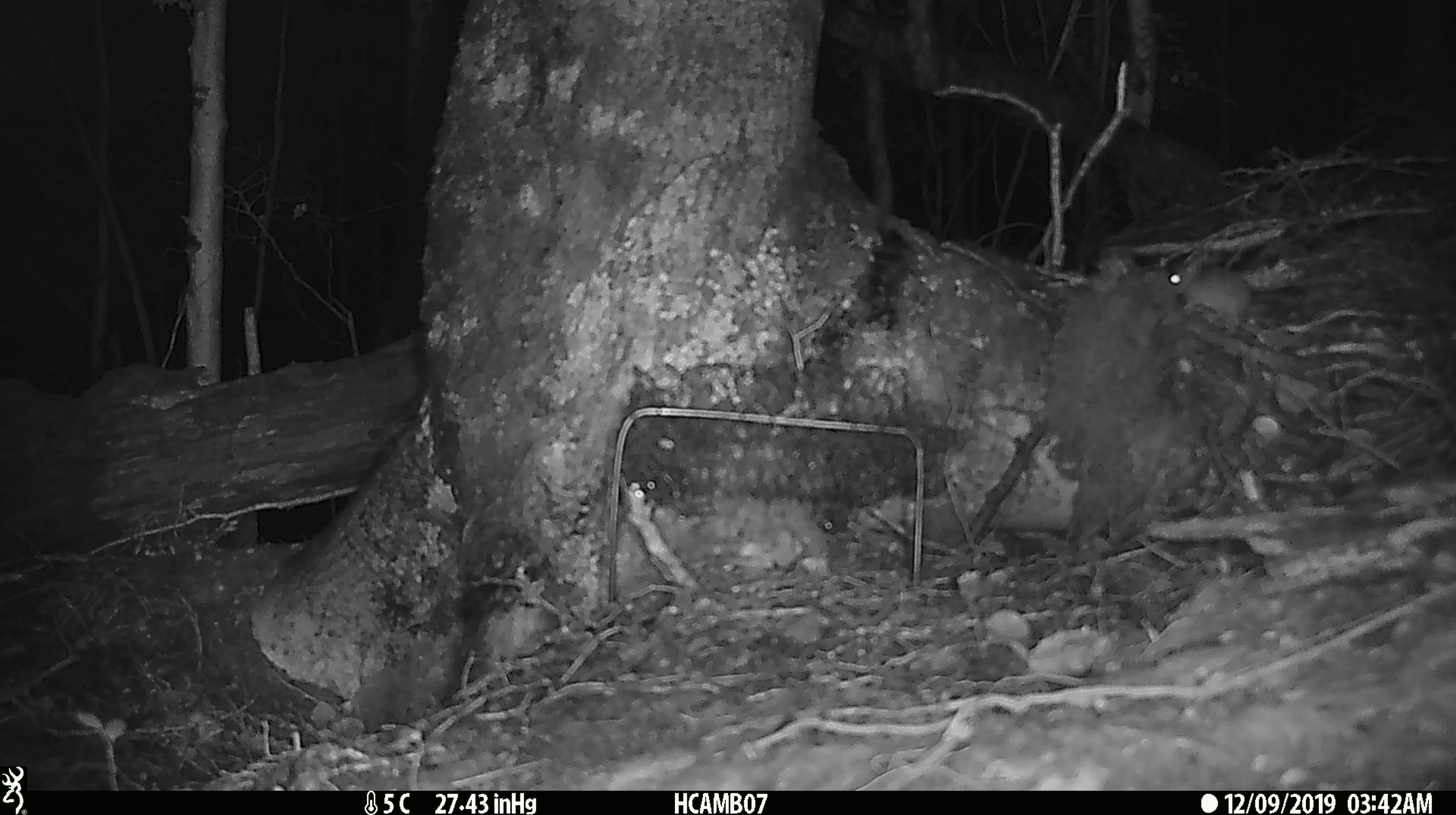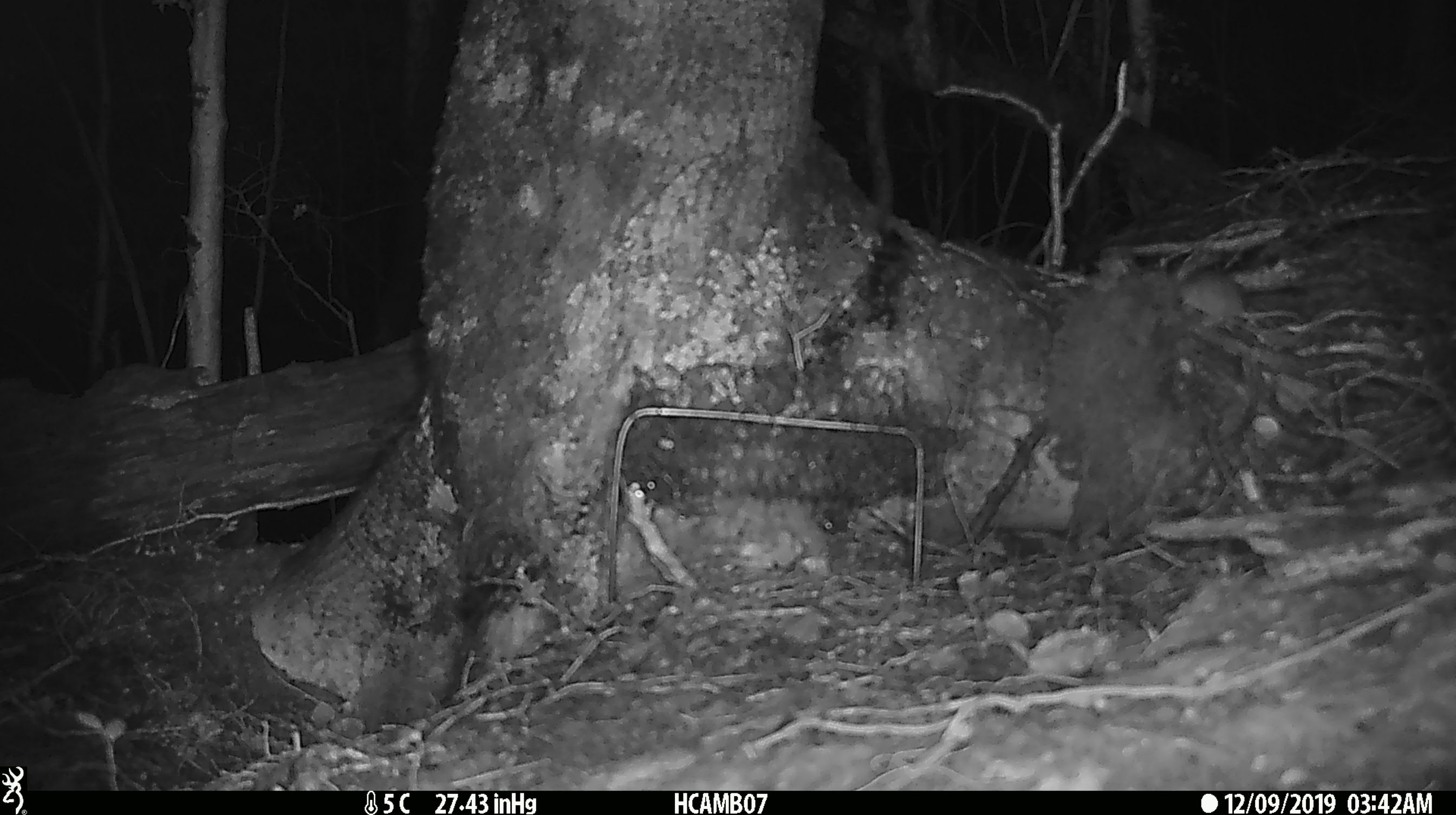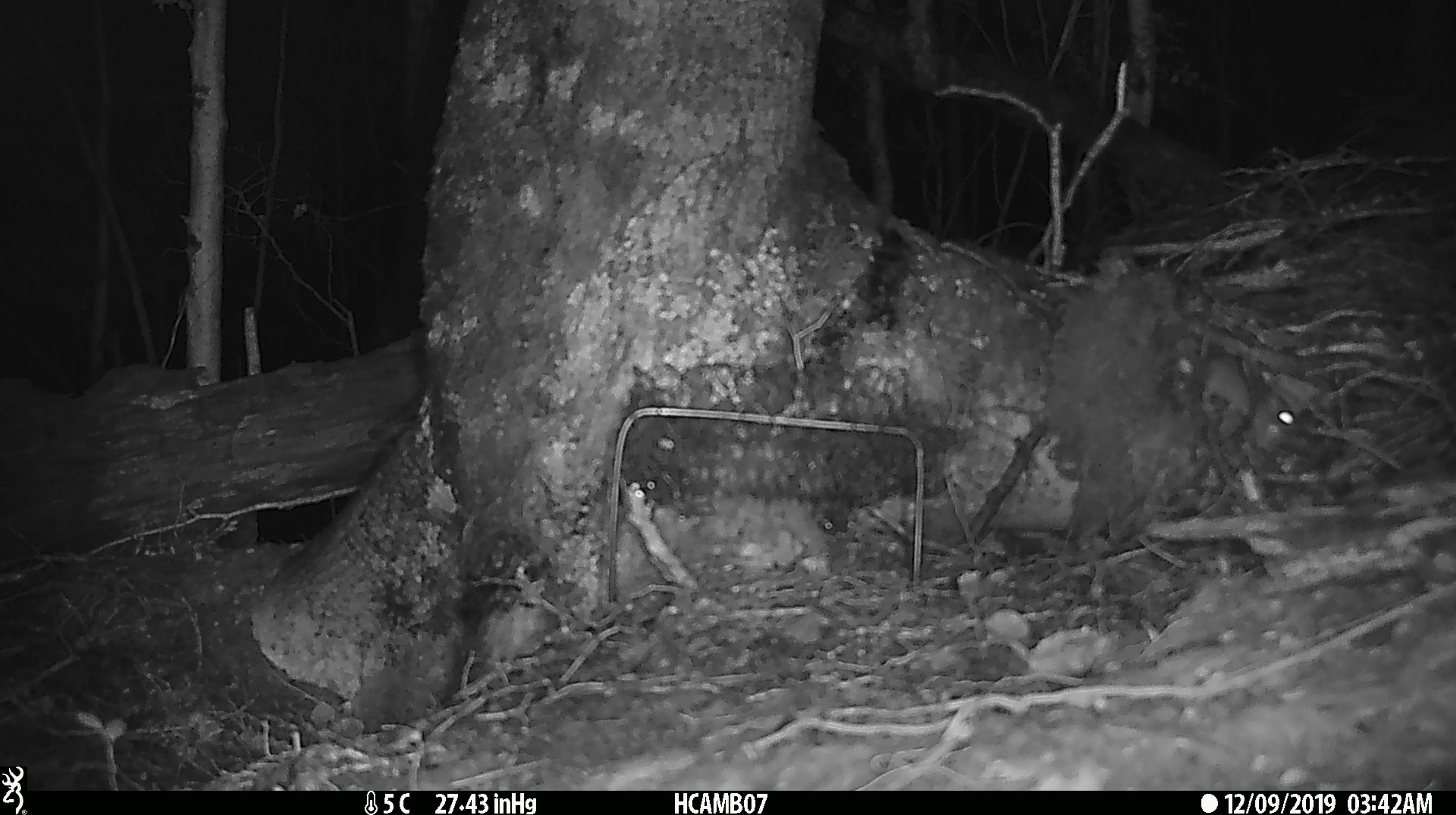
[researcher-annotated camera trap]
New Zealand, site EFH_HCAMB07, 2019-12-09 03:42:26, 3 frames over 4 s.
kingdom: Animalia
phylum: Chordata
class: Mammalia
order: Rodentia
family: Muridae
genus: Mus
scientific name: Mus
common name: mouse